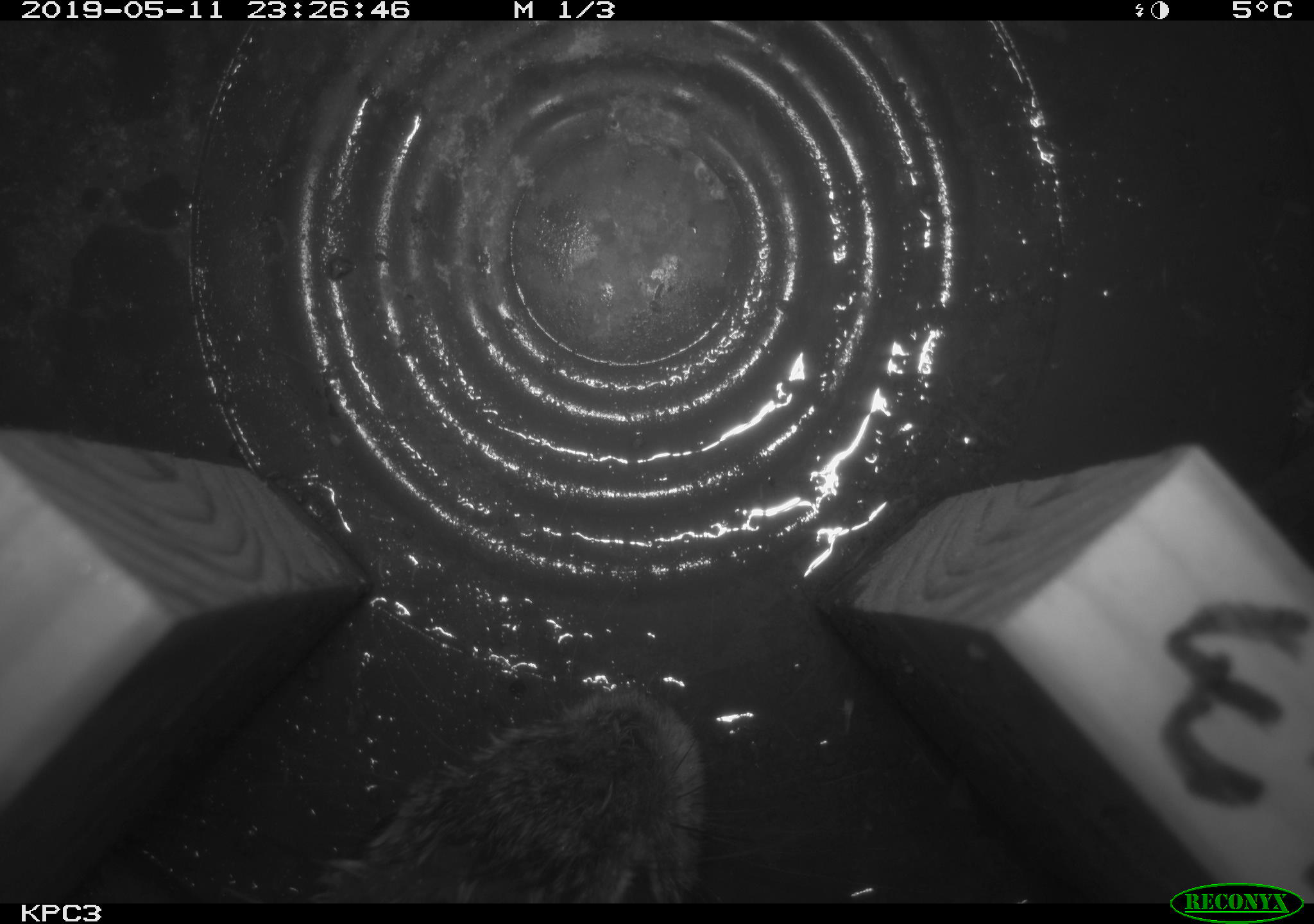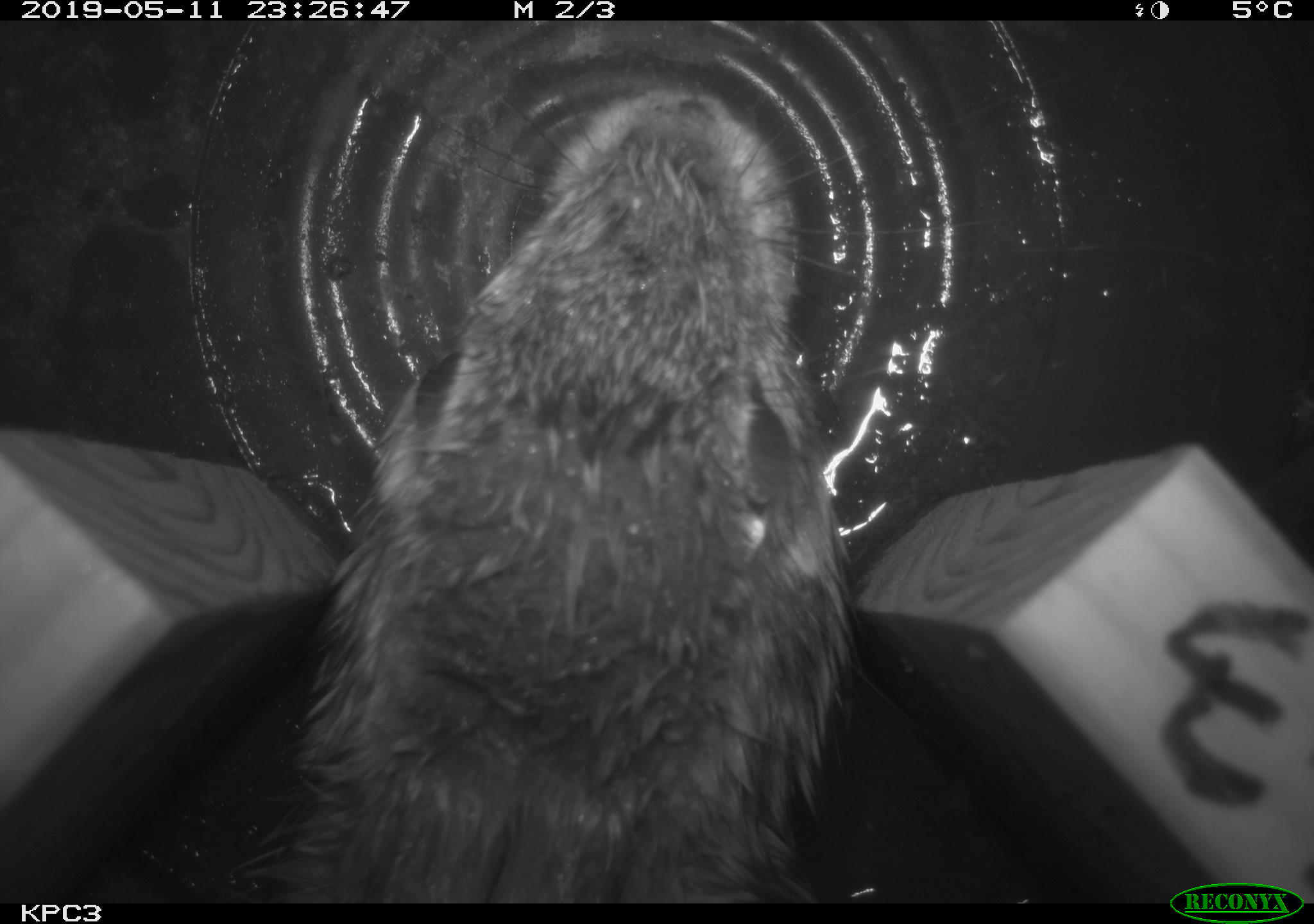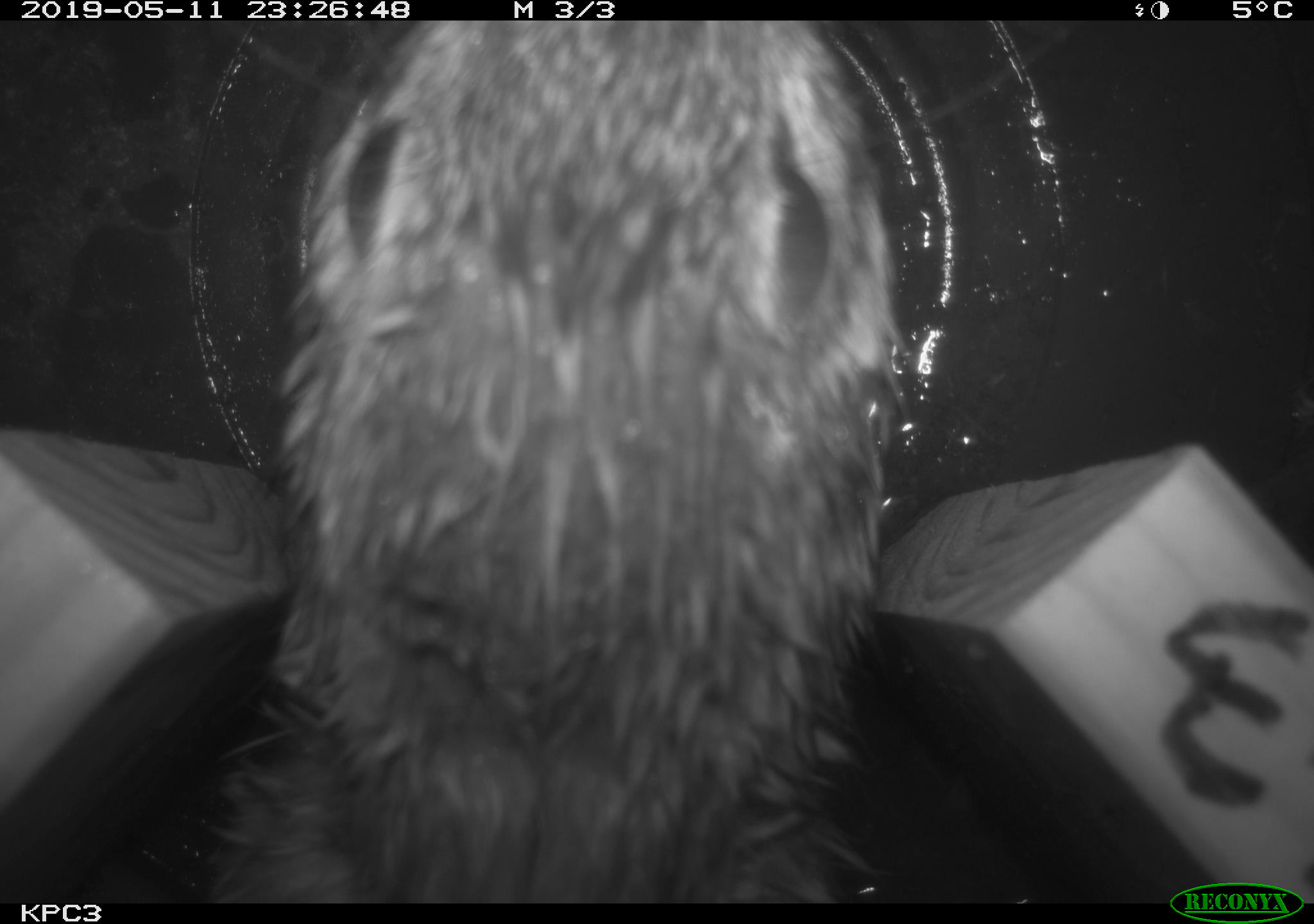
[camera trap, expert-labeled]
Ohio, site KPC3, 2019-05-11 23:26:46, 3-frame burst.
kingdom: Animalia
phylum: Chordata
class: Mammalia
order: Lagomorpha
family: Leporidae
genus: Sylvilagus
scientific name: Sylvilagus floridanus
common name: eastern cottontail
Eastern cottontail (Sylvilagus floridanus).